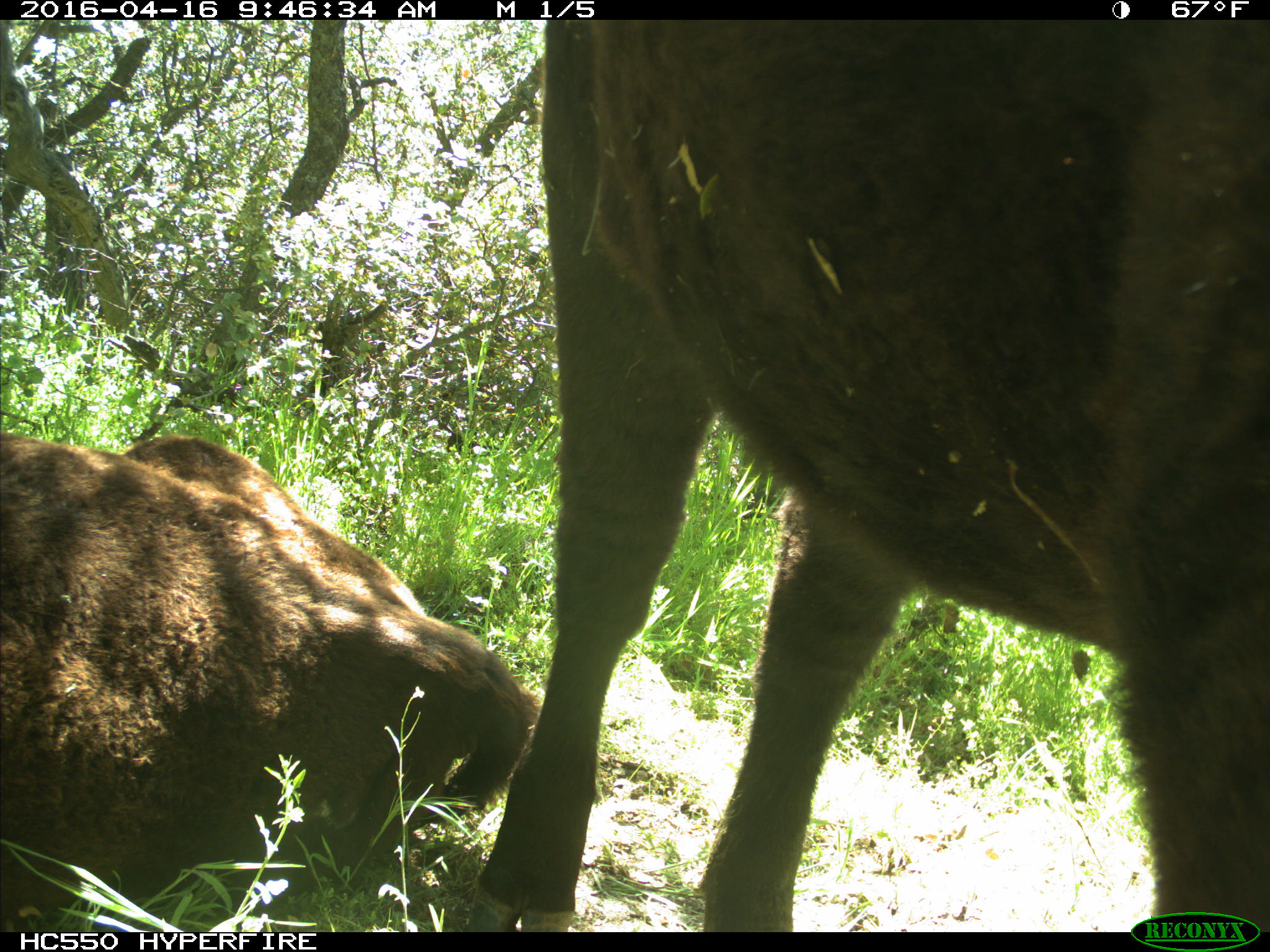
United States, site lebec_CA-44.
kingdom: Animalia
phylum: Chordata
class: Mammalia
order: Artiodactyla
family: Bovidae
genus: Bos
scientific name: Bos taurus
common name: domestic cow